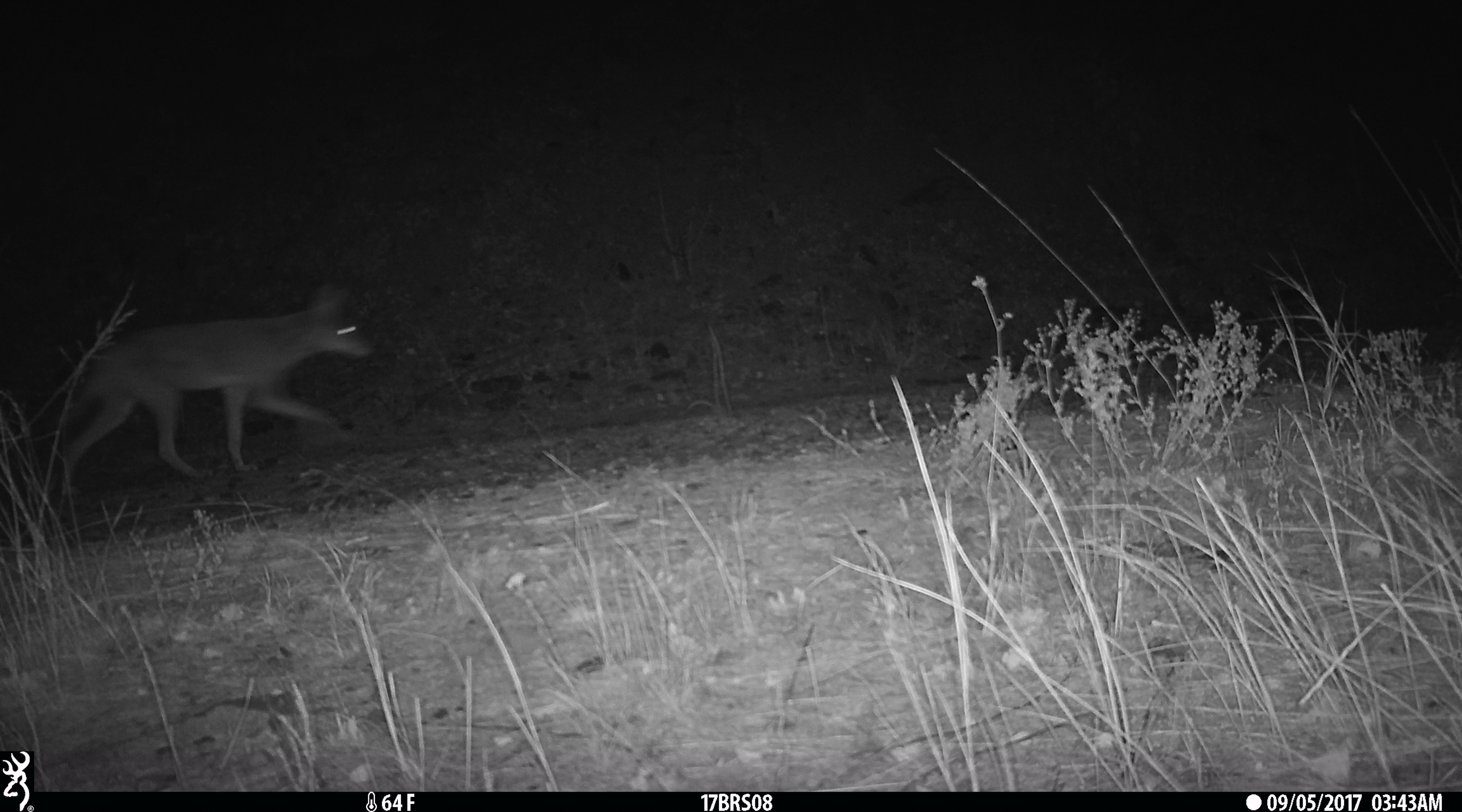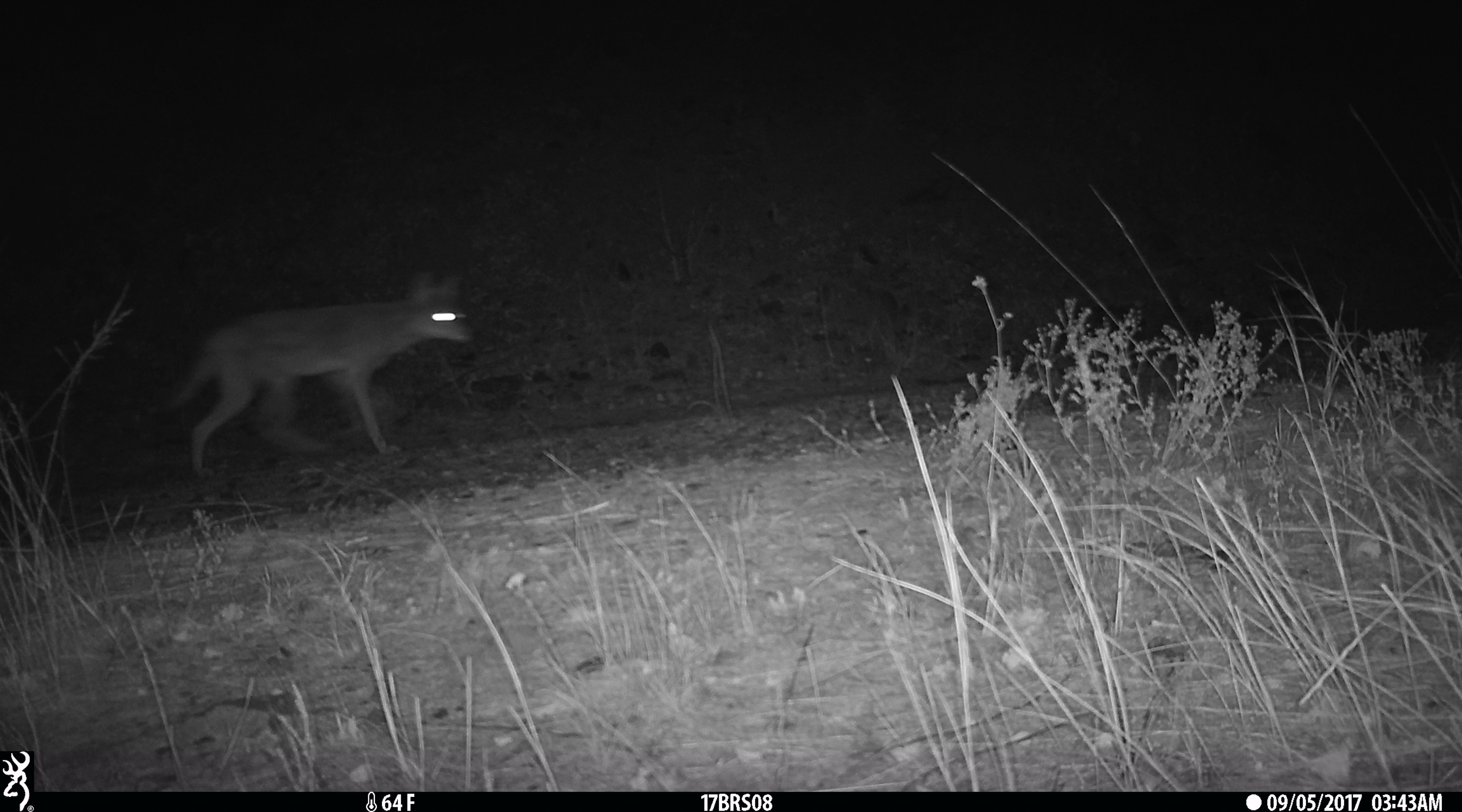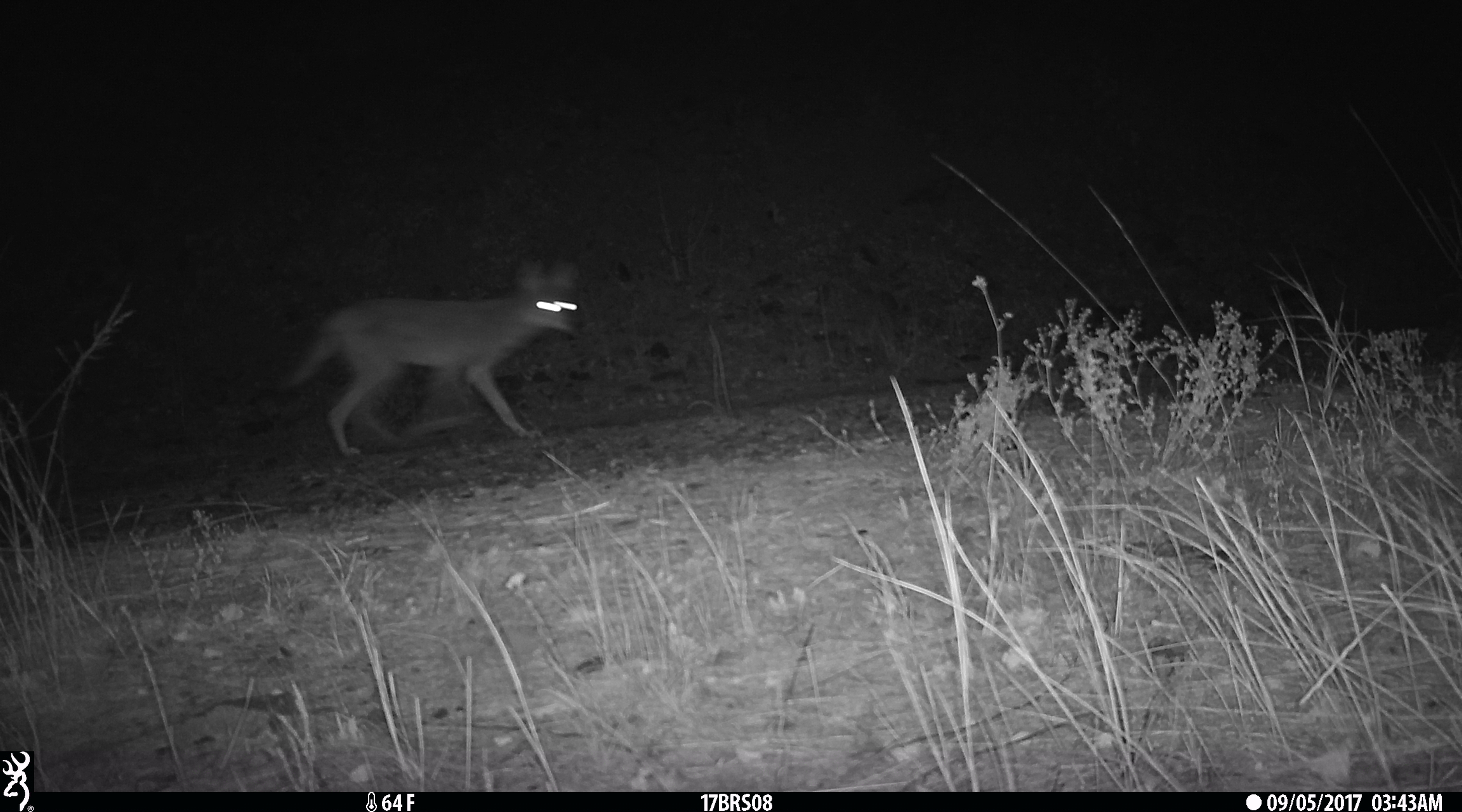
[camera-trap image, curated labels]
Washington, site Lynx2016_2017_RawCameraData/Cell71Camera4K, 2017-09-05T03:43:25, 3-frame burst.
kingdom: Animalia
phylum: Chordata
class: Mammalia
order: Carnivora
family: Canidae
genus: Canis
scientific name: Canis latrans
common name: coyote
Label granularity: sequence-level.